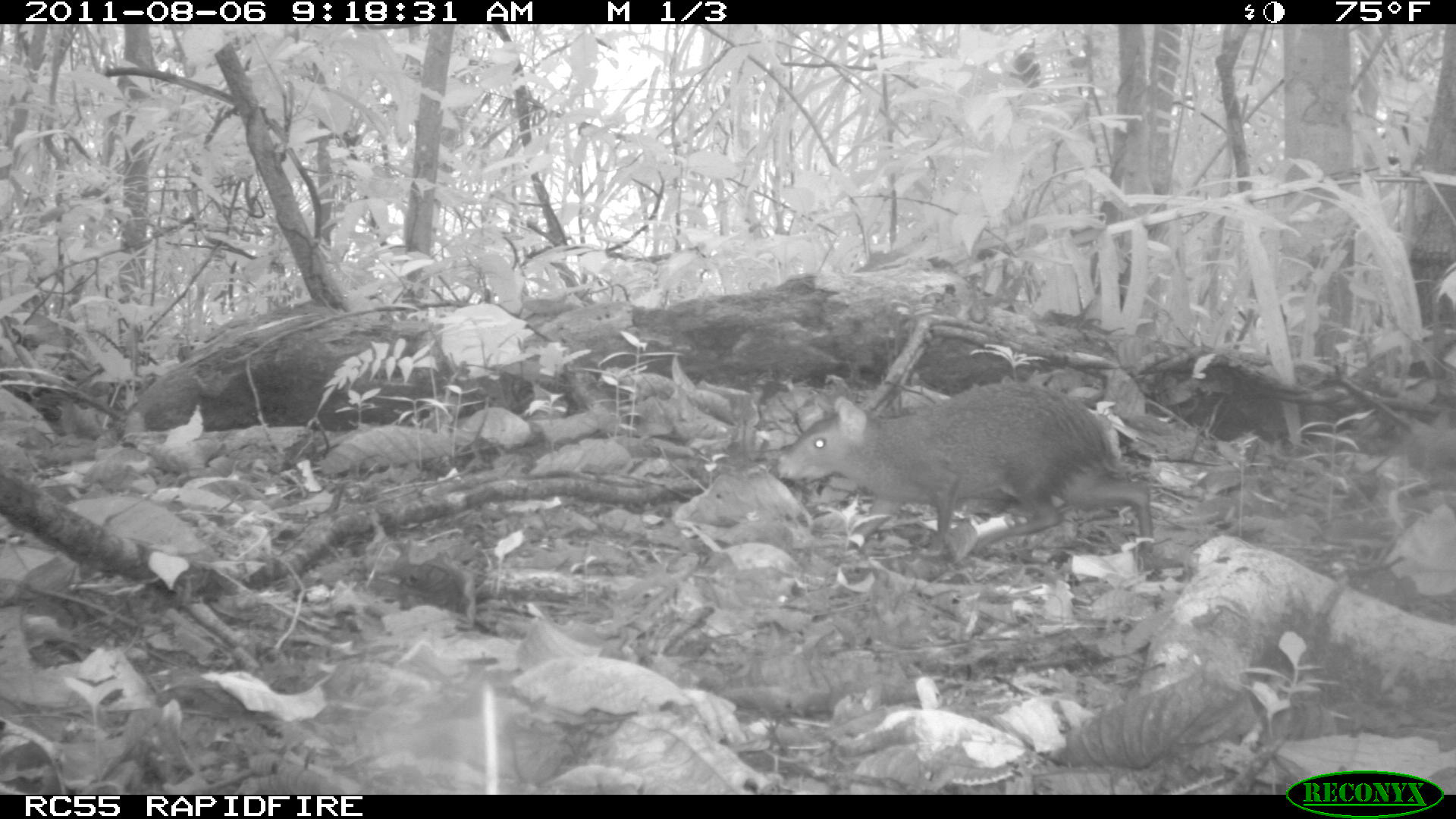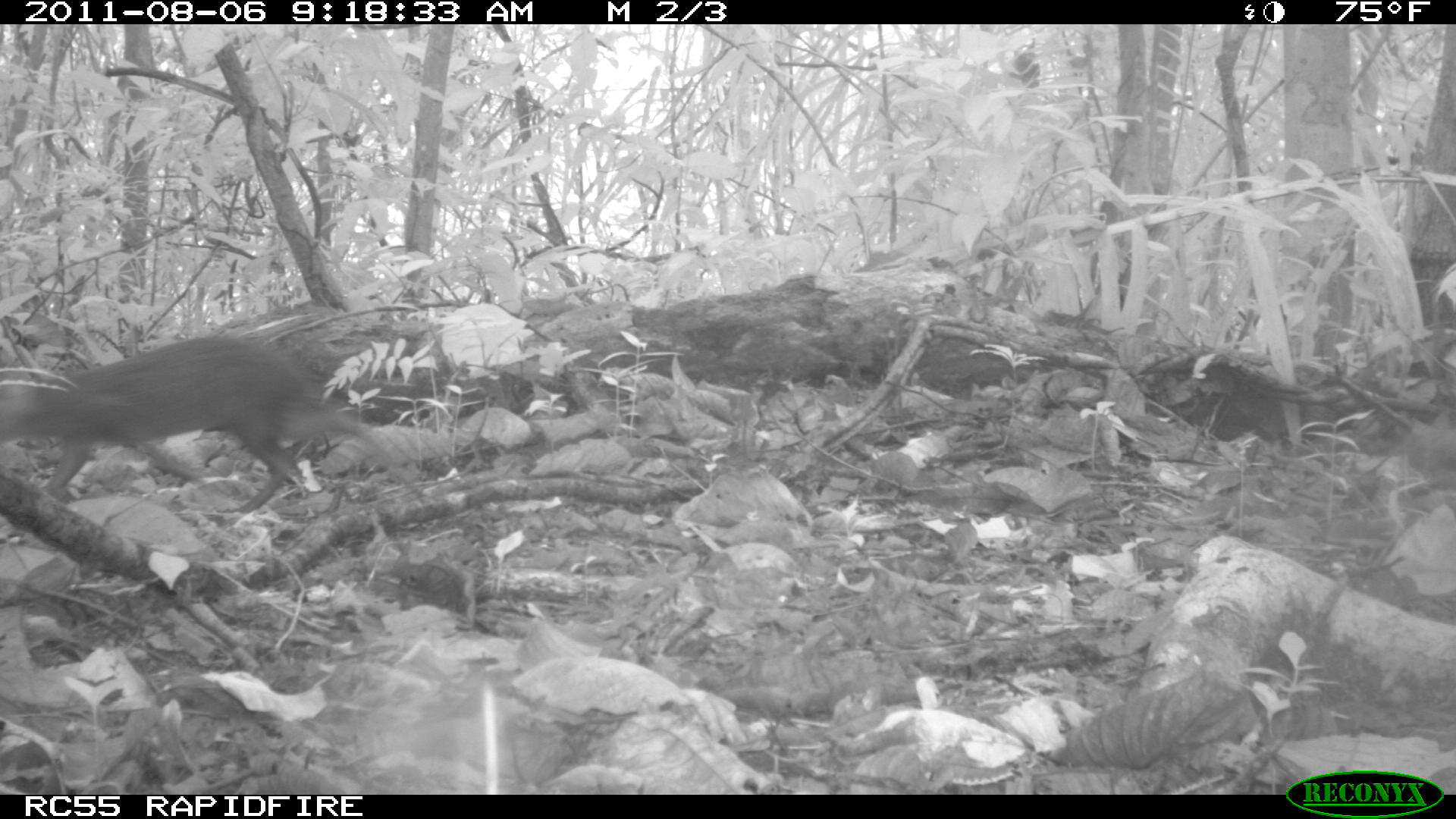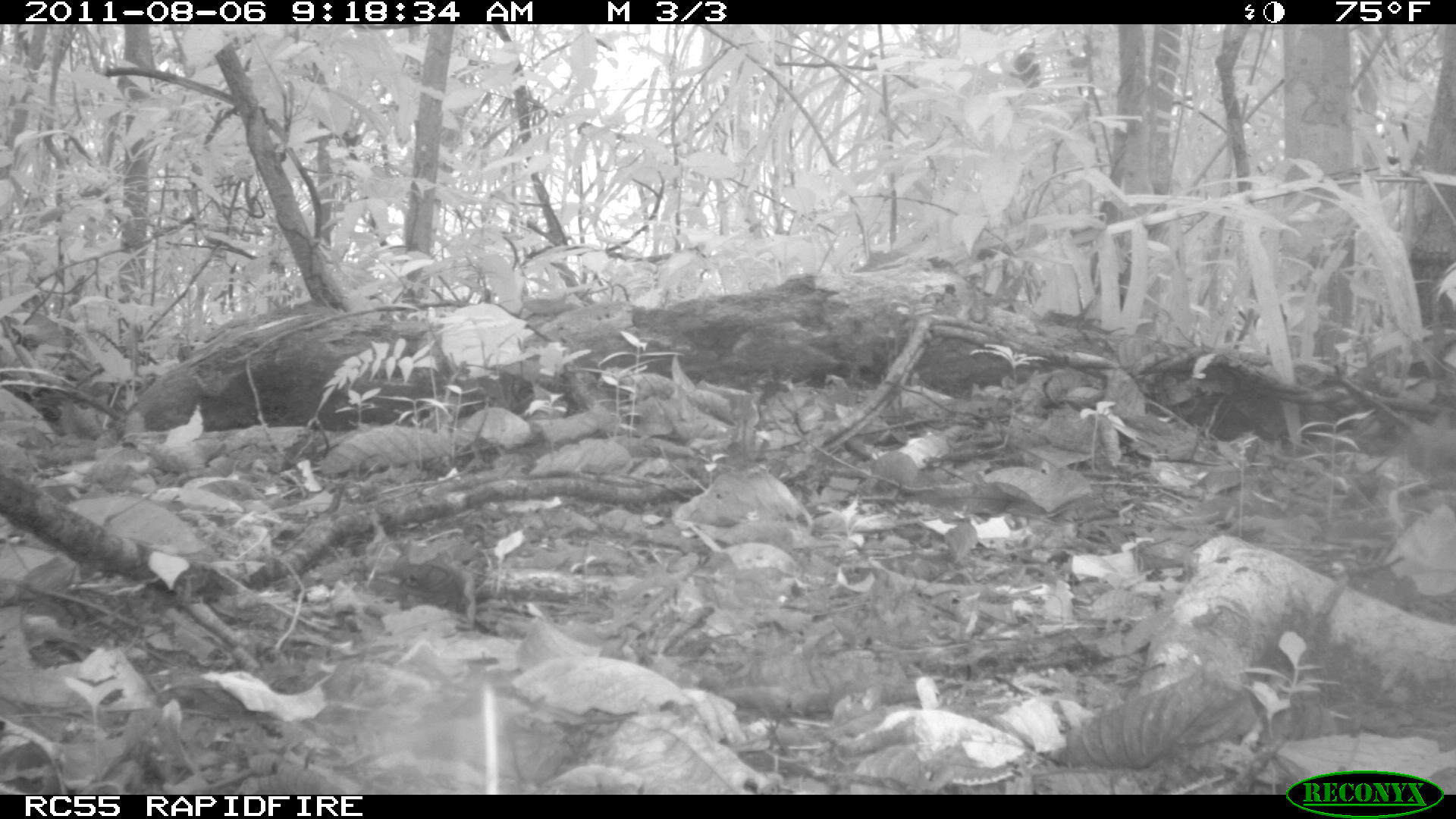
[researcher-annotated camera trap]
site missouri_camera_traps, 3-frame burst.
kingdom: Animalia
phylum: Chordata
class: Mammalia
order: Rodentia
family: Dasyproctidae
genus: Dasyprocta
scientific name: Dasyprocta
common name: agouti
Agouti (Dasyprocta). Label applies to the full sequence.